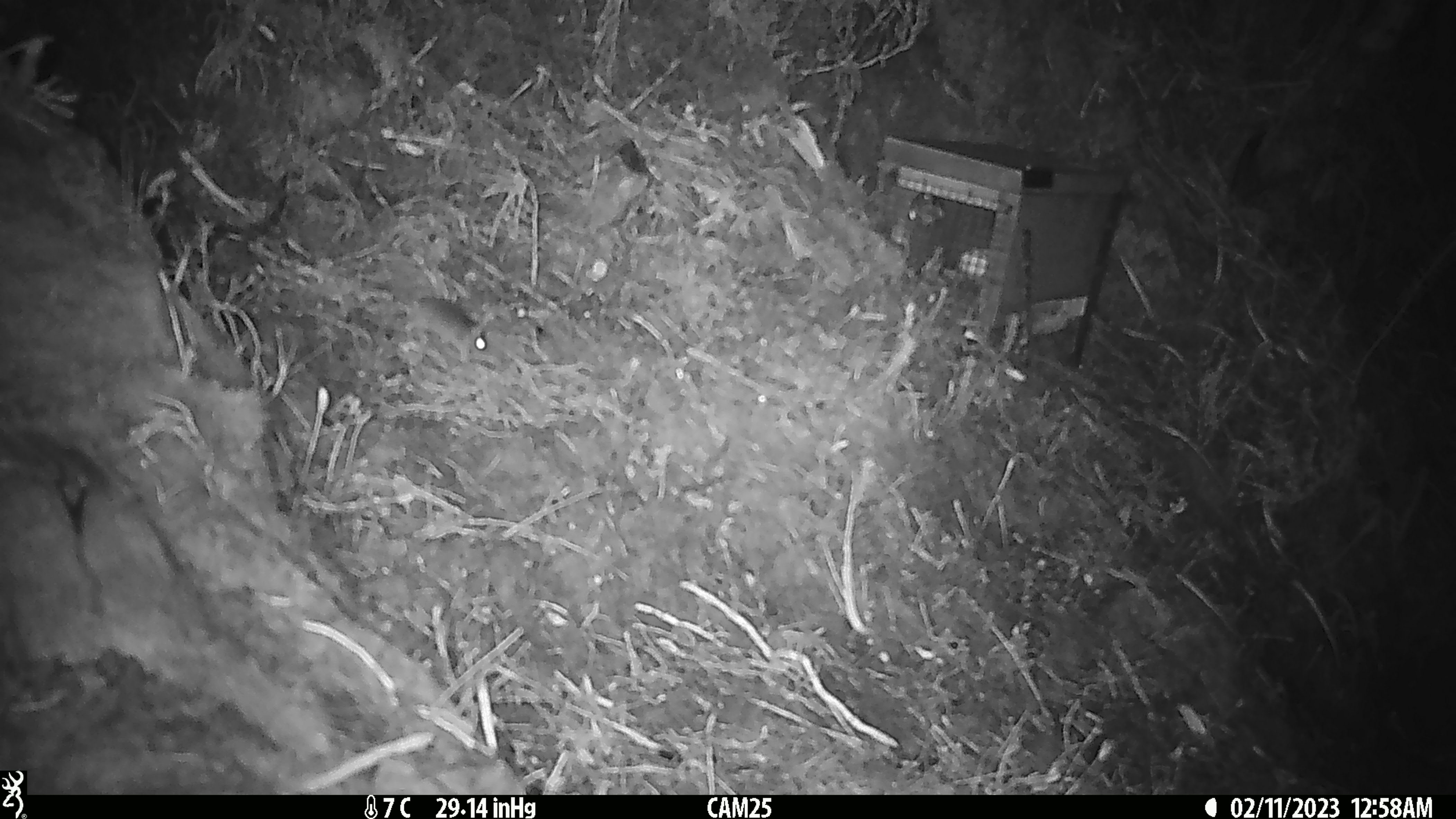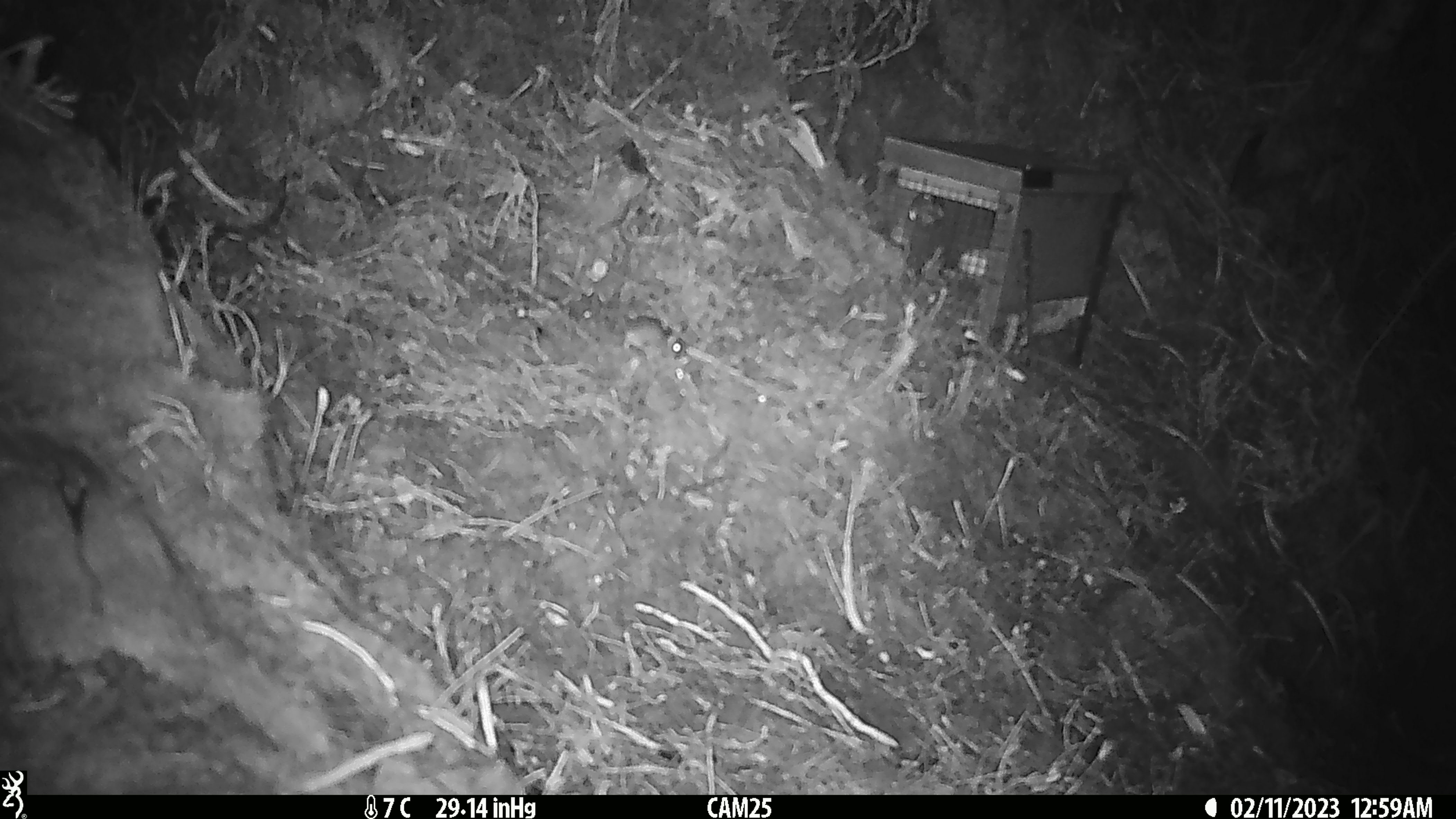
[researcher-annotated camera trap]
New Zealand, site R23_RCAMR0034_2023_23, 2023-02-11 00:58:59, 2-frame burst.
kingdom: Animalia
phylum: Chordata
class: Mammalia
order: Rodentia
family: Muridae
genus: Mus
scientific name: Mus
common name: mouse